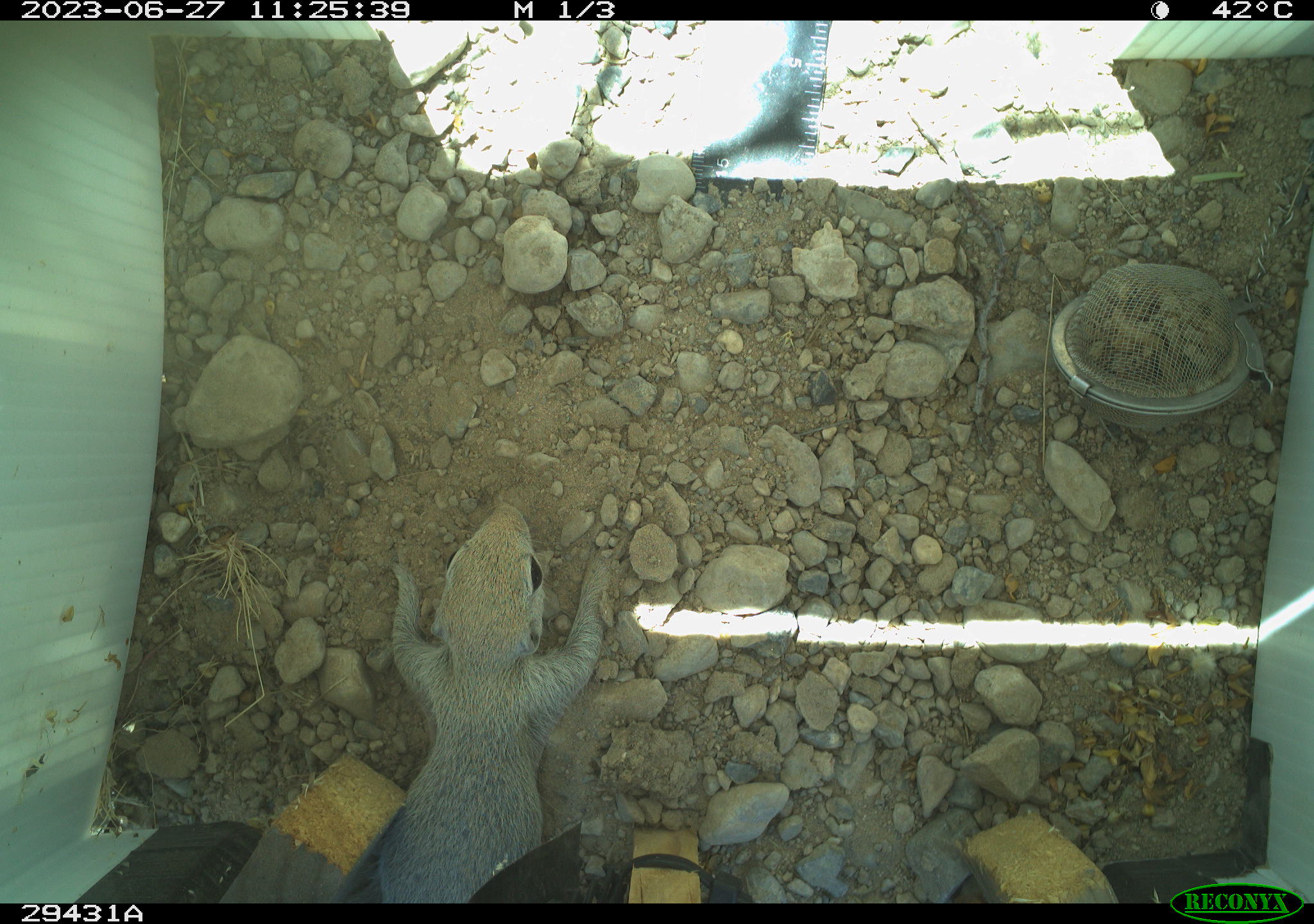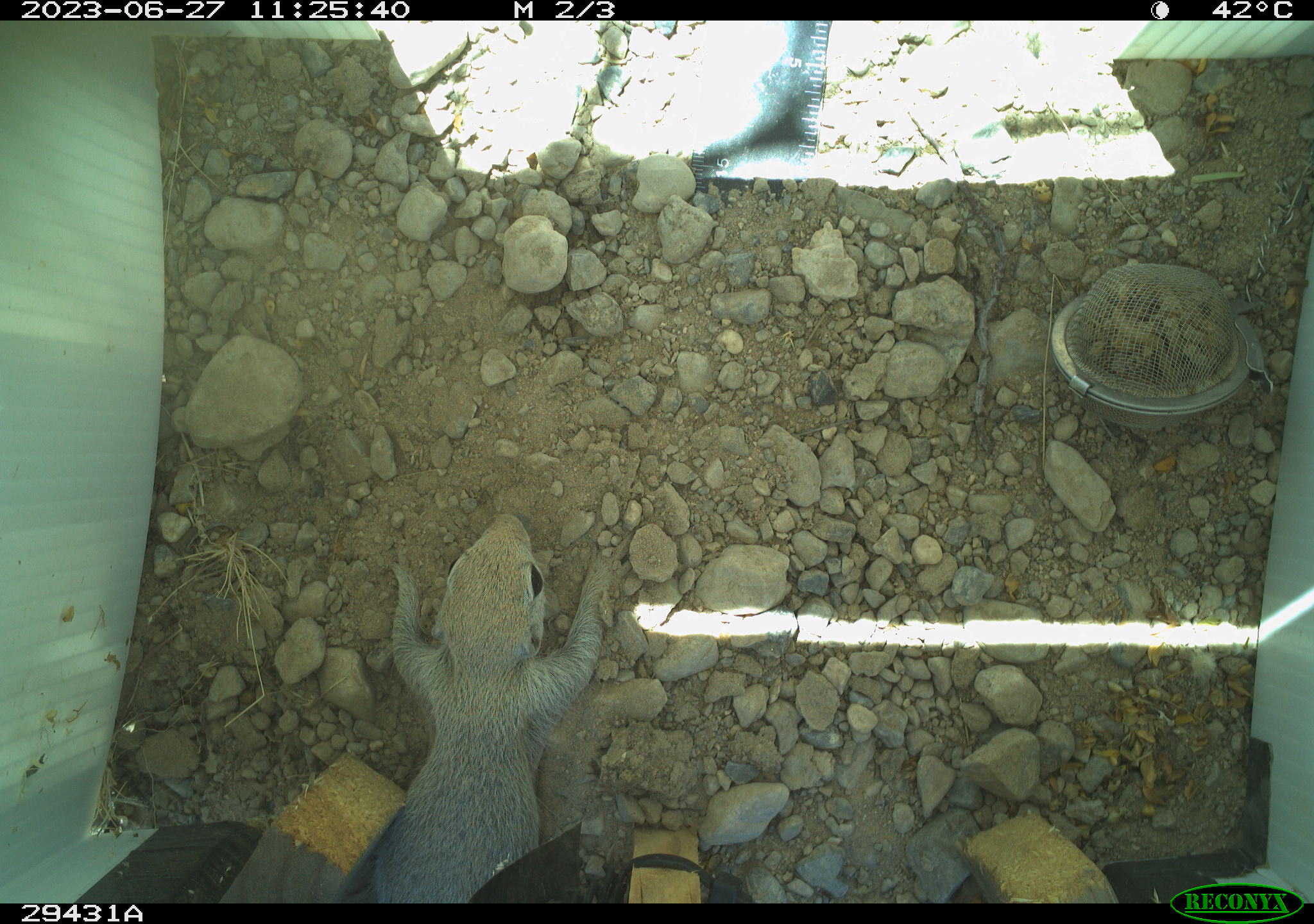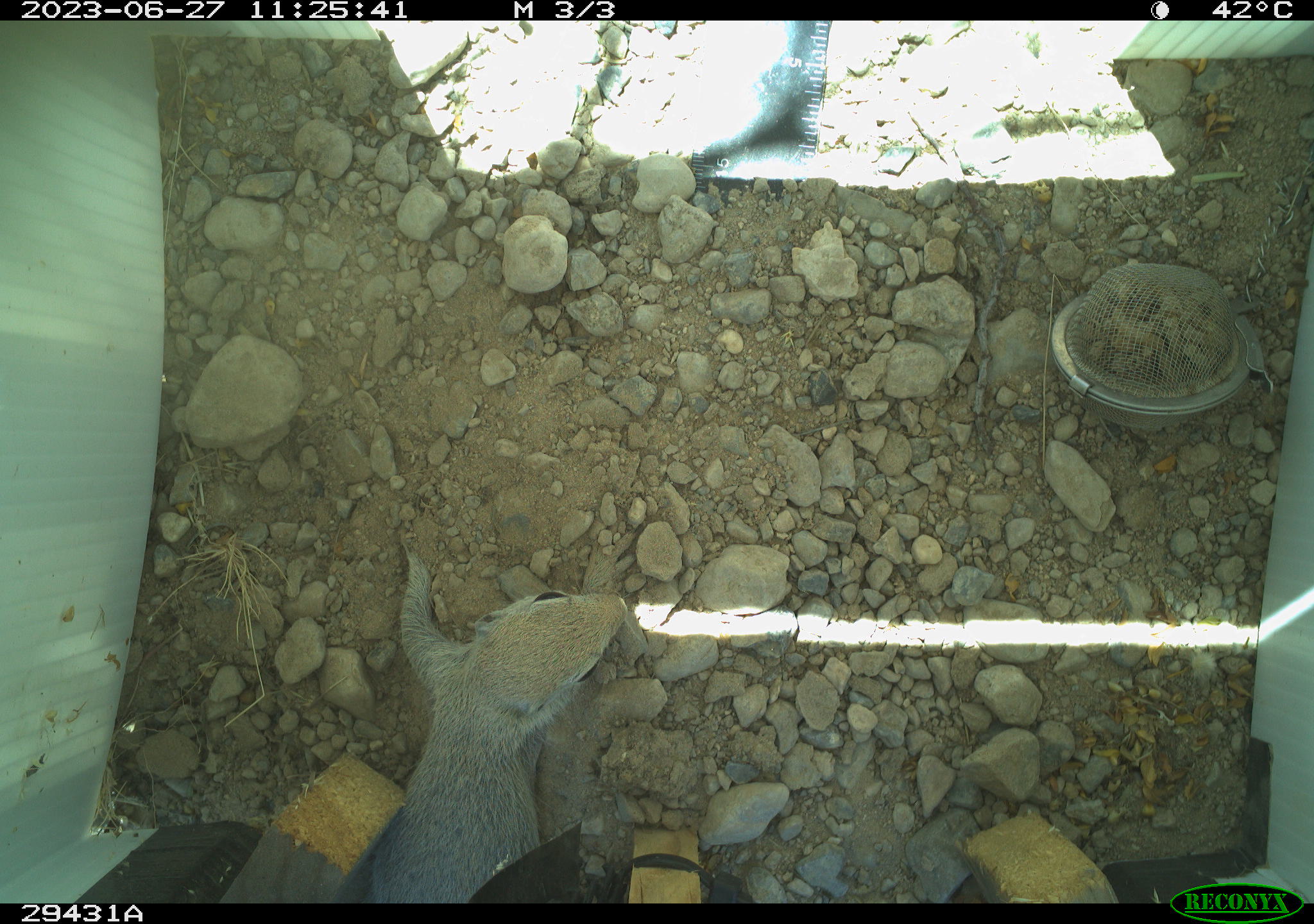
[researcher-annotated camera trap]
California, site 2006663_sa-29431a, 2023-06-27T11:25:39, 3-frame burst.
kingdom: Animalia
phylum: Chordata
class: Mammalia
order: Rodentia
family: Sciuridae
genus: Xerospermophilus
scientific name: Xerospermophilus tereticaudus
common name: round-tailed ground squirrel